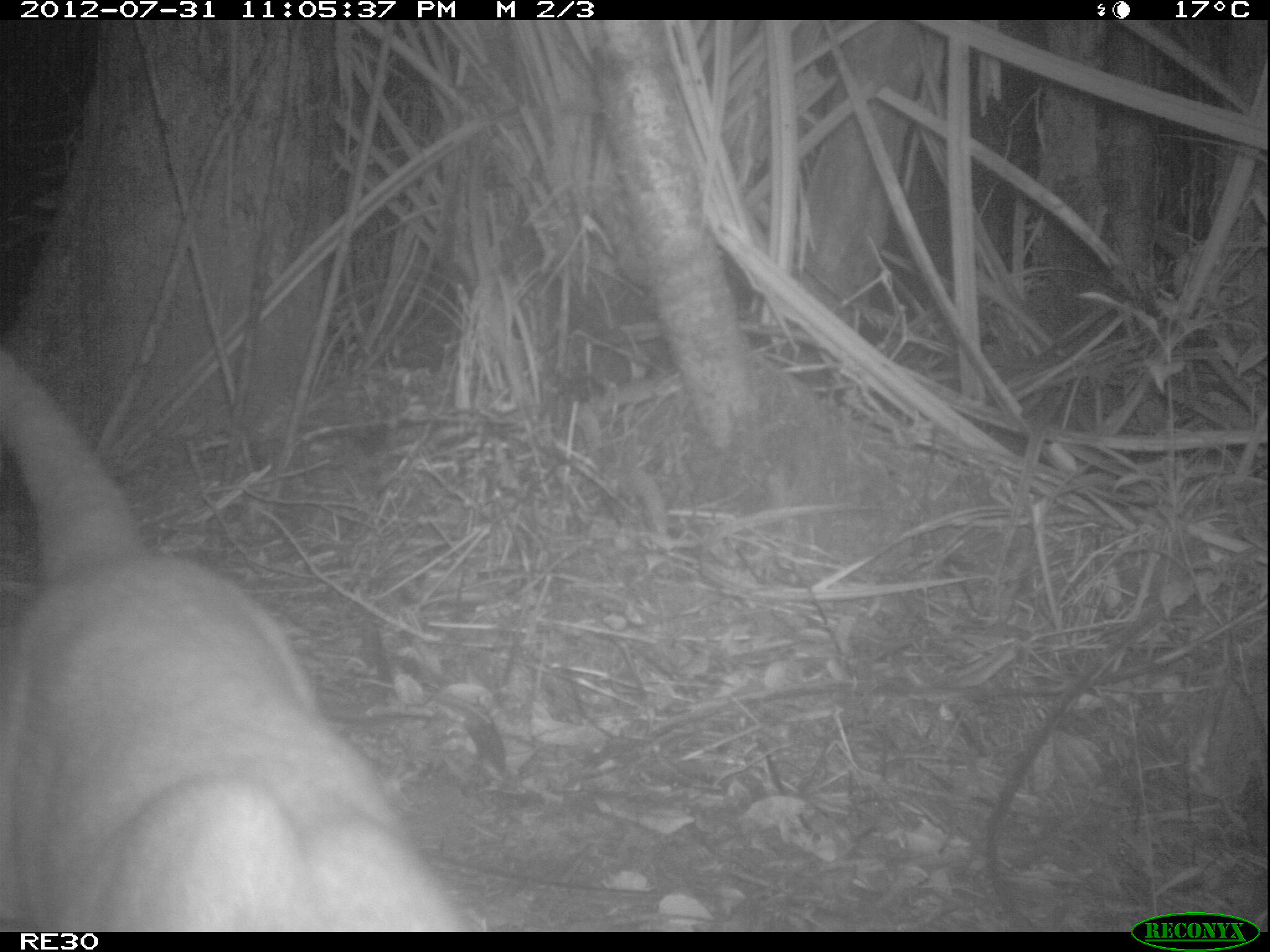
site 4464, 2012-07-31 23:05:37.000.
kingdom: Animalia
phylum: Chordata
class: Mammalia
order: Carnivora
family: Eupleridae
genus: Cryptoprocta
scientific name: Cryptoprocta ferox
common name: fossa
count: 1